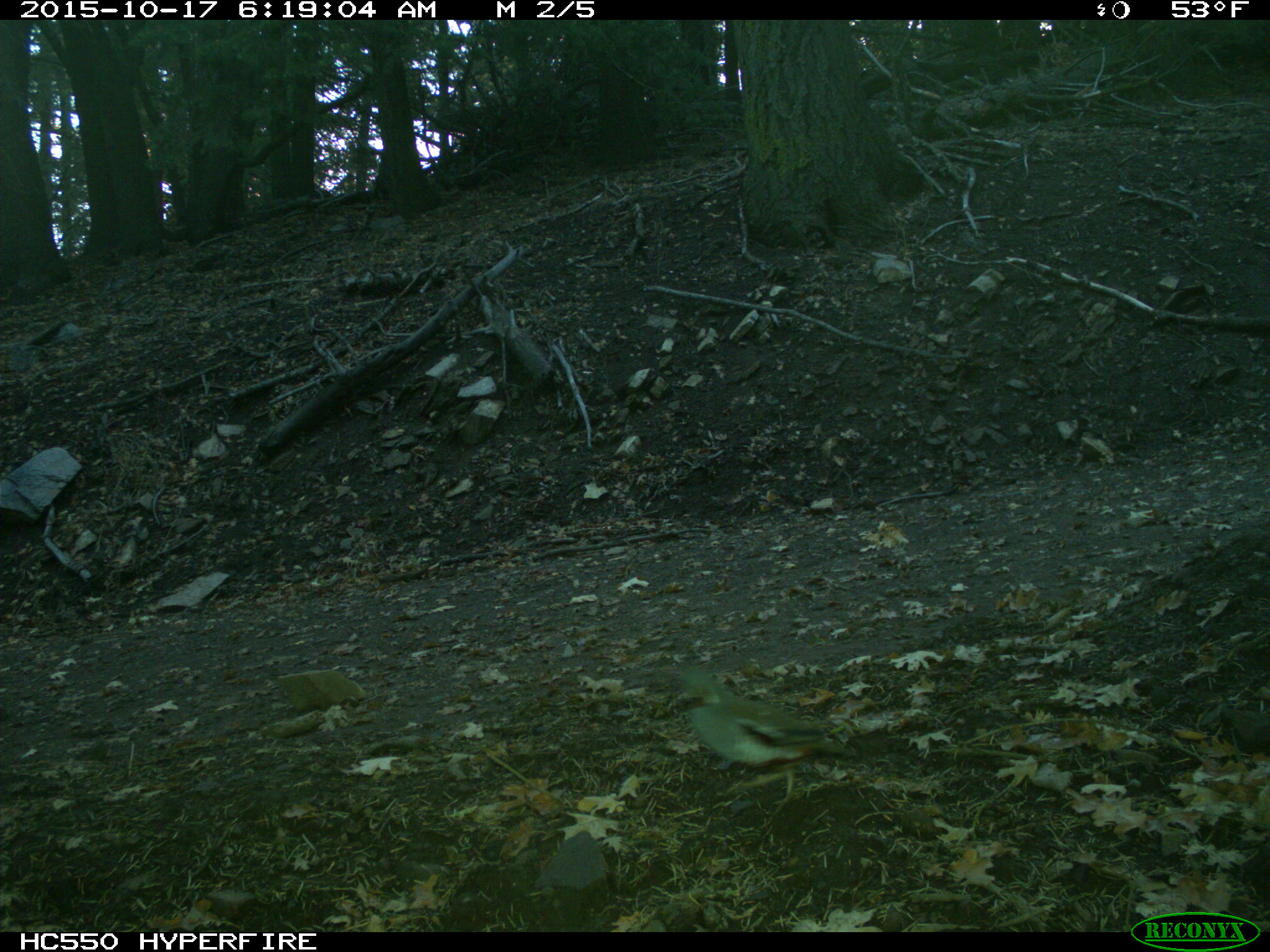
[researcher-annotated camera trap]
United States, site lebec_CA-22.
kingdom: Animalia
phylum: Chordata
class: Aves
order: Galliformes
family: Odontophoridae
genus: Callipepla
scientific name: Callipepla californica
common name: california quail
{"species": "Callipepla californica (california quail)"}